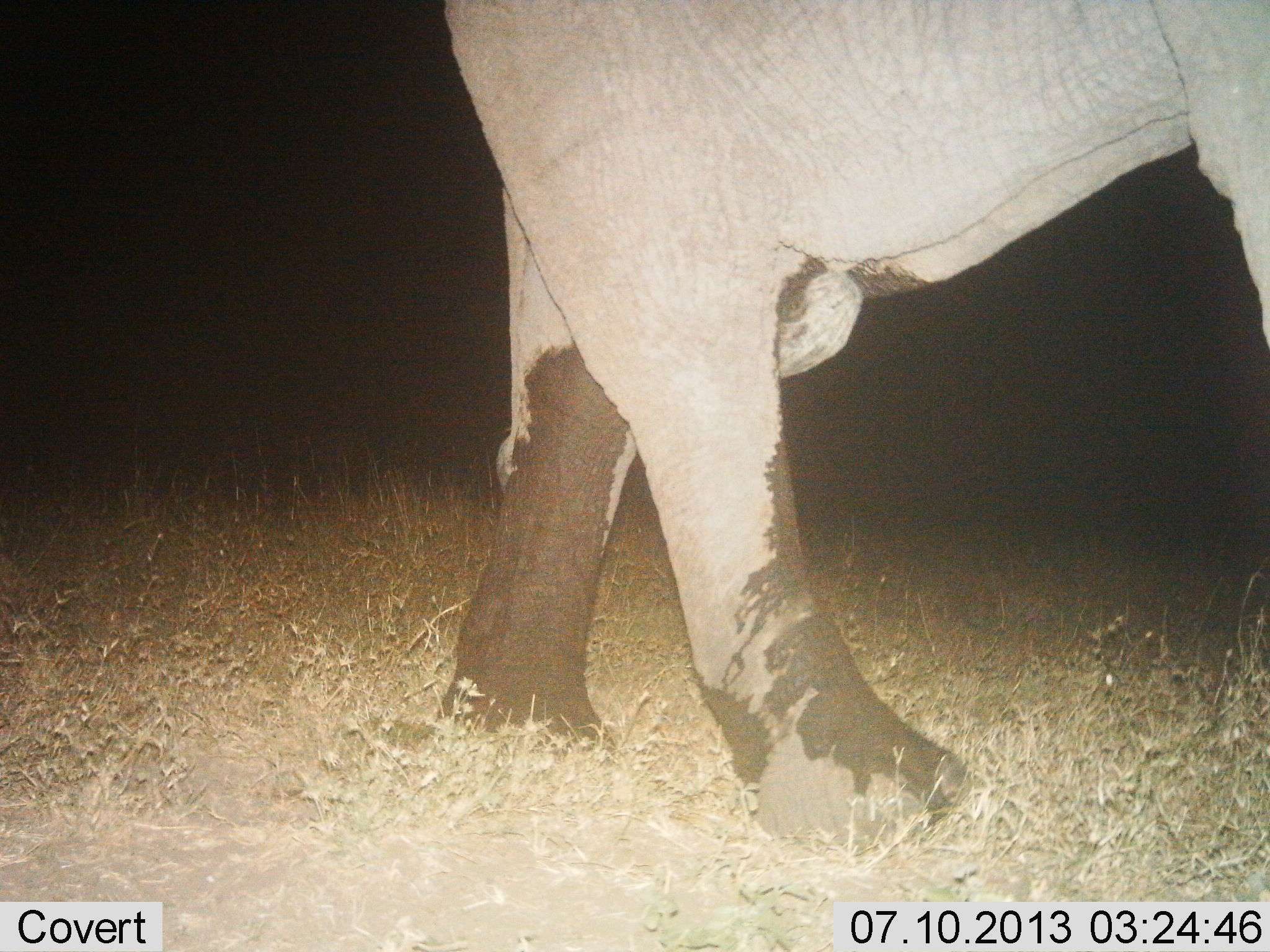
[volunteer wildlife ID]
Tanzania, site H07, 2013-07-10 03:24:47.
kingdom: Animalia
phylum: Chordata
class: Mammalia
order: Proboscidea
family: Elephantidae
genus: Loxodonta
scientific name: Loxodonta africana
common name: african bush elephant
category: elephant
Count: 1.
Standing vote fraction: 20%.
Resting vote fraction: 0%.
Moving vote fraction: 90%.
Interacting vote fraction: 0%.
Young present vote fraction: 0%.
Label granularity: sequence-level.